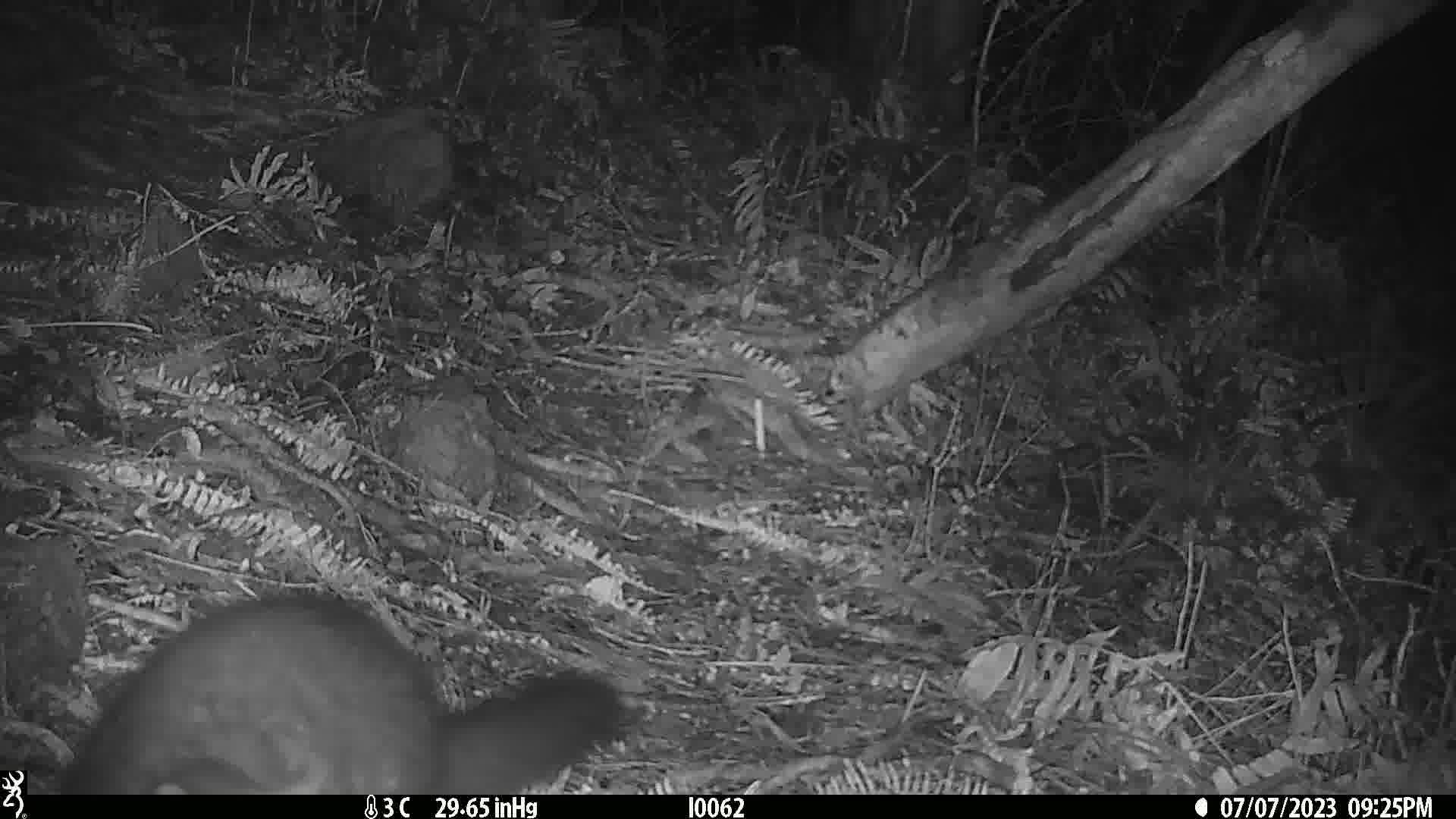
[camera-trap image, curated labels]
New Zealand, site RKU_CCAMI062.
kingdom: Animalia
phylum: Chordata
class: Mammalia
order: Diprotodontia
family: Phalangeridae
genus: Trichosurus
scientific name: Trichosurus vulpecula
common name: common brushtail possum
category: possum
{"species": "possum (common brushtail possum) (Trichosurus vulpecula)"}